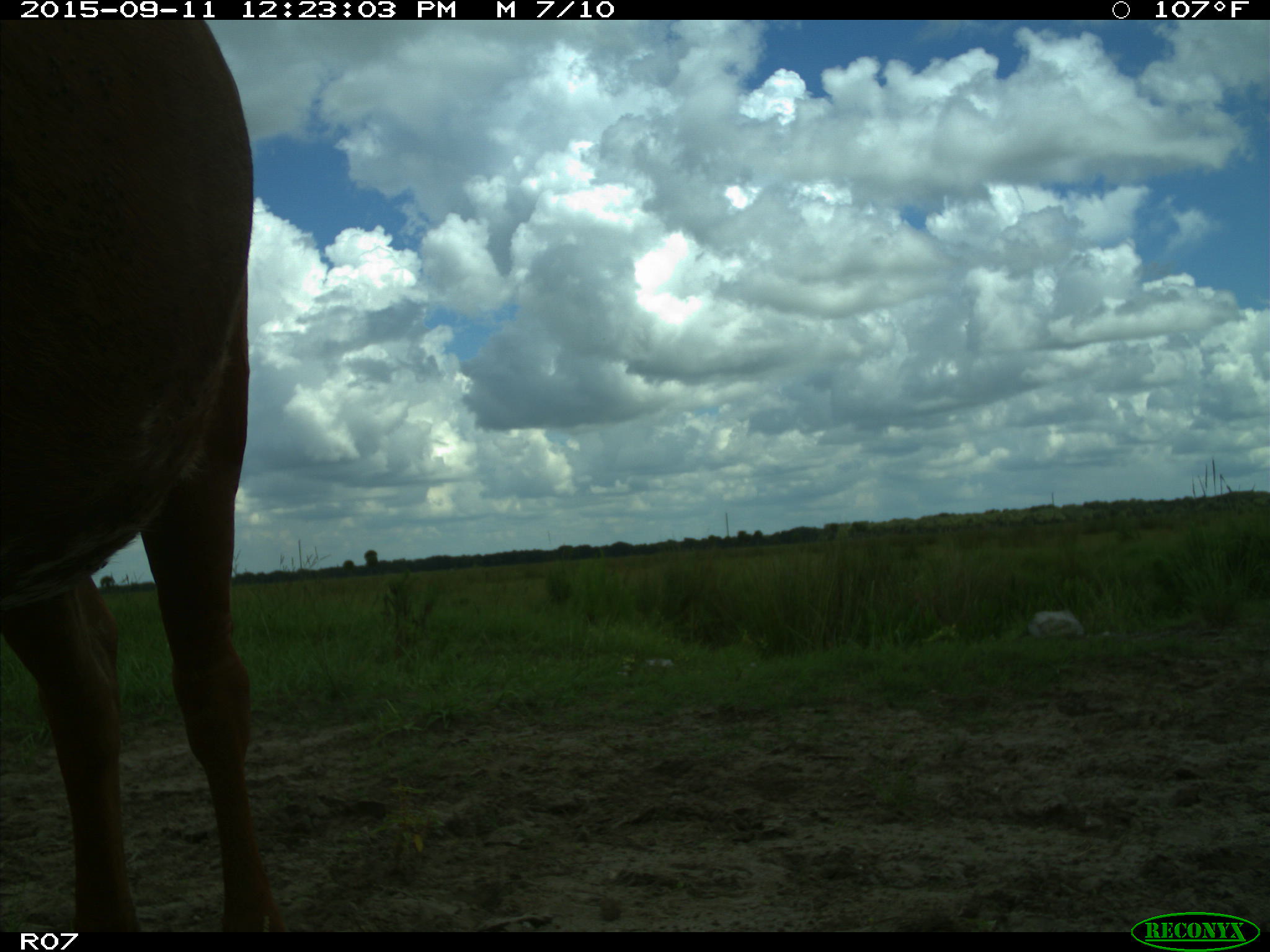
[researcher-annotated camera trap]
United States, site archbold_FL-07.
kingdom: Animalia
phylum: Chordata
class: Mammalia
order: Artiodactyla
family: Bovidae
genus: Bos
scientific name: Bos taurus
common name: domestic cow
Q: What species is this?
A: Bos taurus (domestic cow).